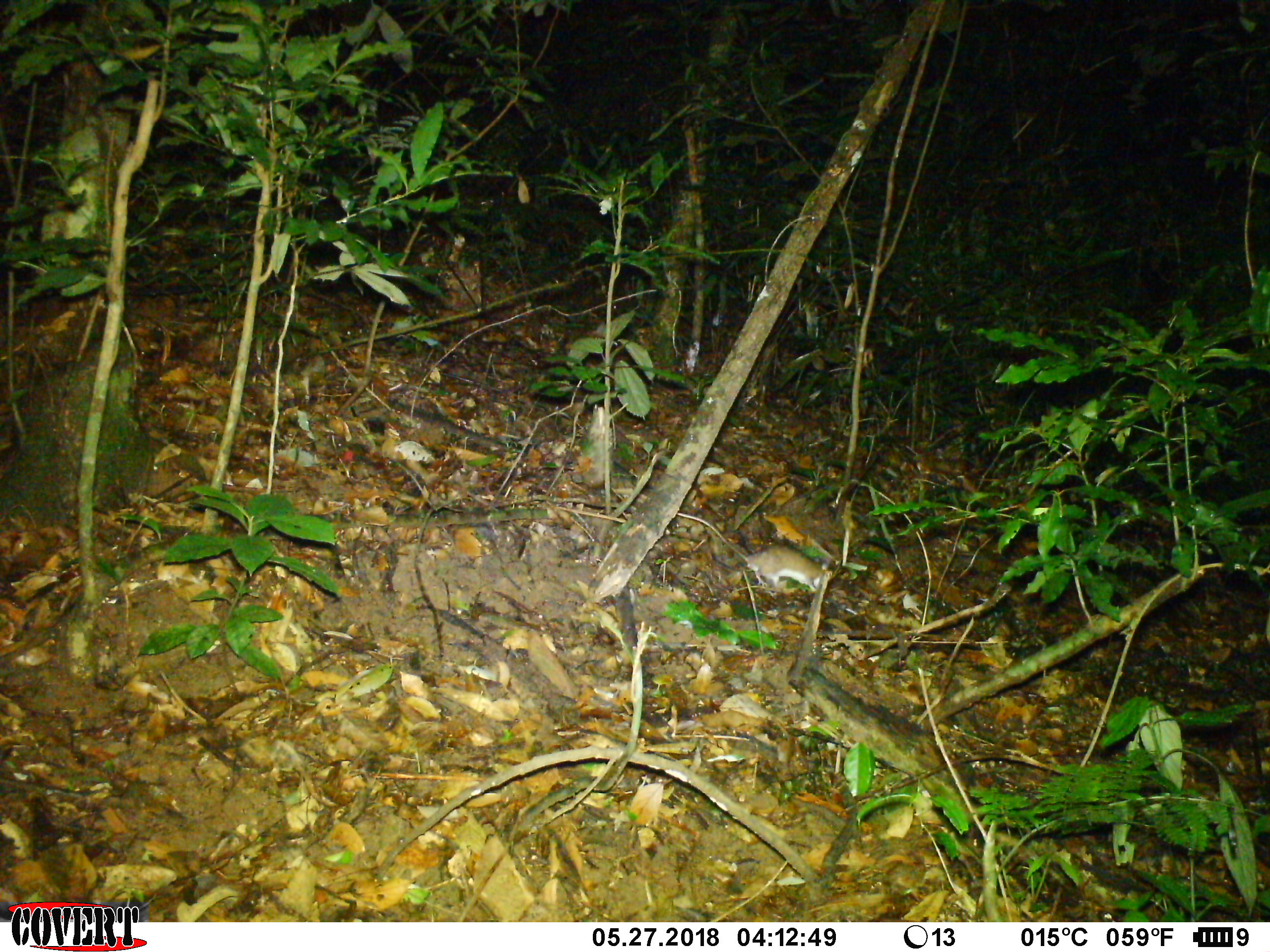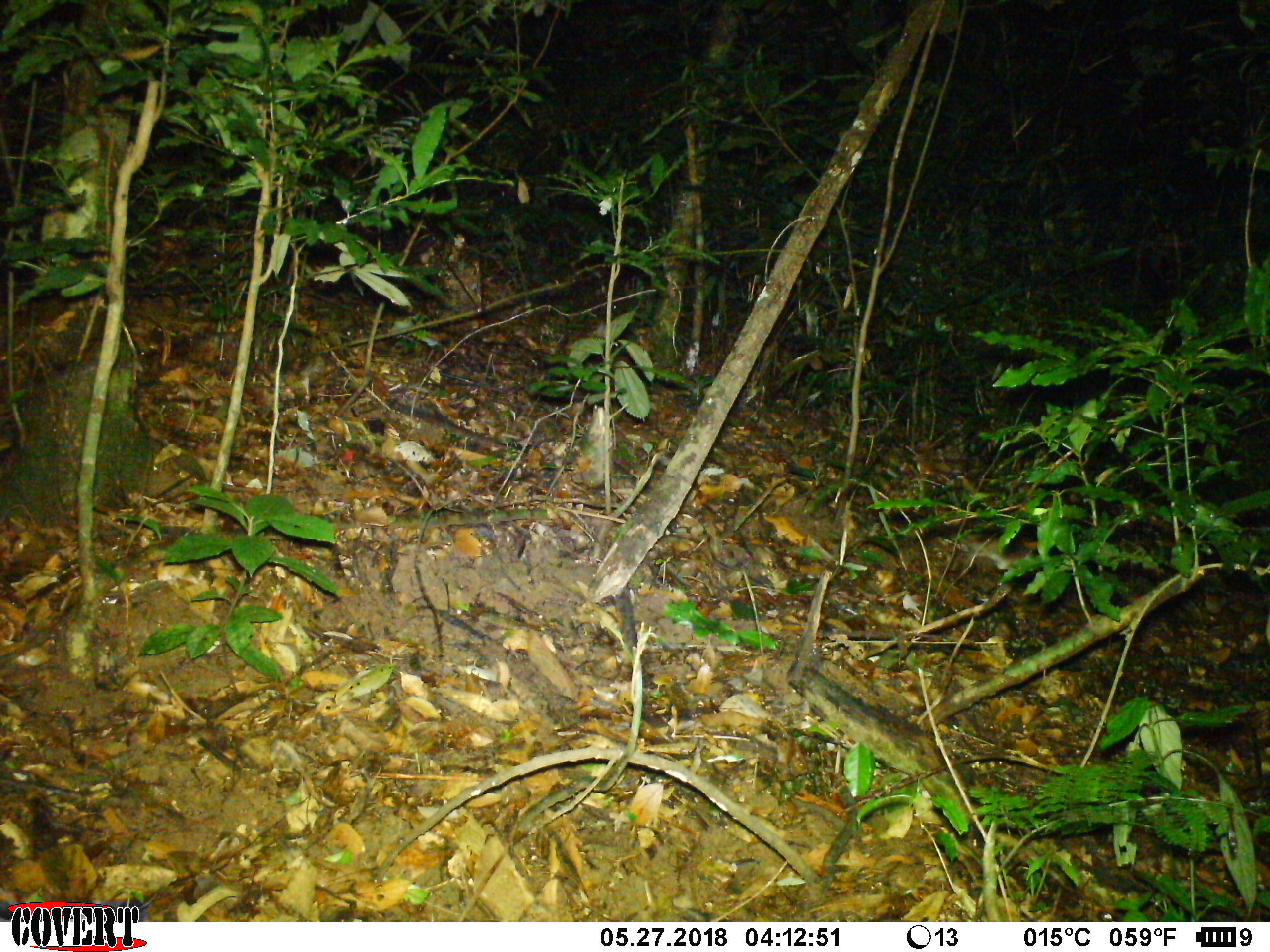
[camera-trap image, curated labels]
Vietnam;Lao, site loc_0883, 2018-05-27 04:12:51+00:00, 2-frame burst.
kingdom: Animalia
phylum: Chordata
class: Mammalia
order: Rodentia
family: Muridae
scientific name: Muridae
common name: old-world mice and rats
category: unidentified murid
Unidentified murid (old-world mice and rats) (Muridae). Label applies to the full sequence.